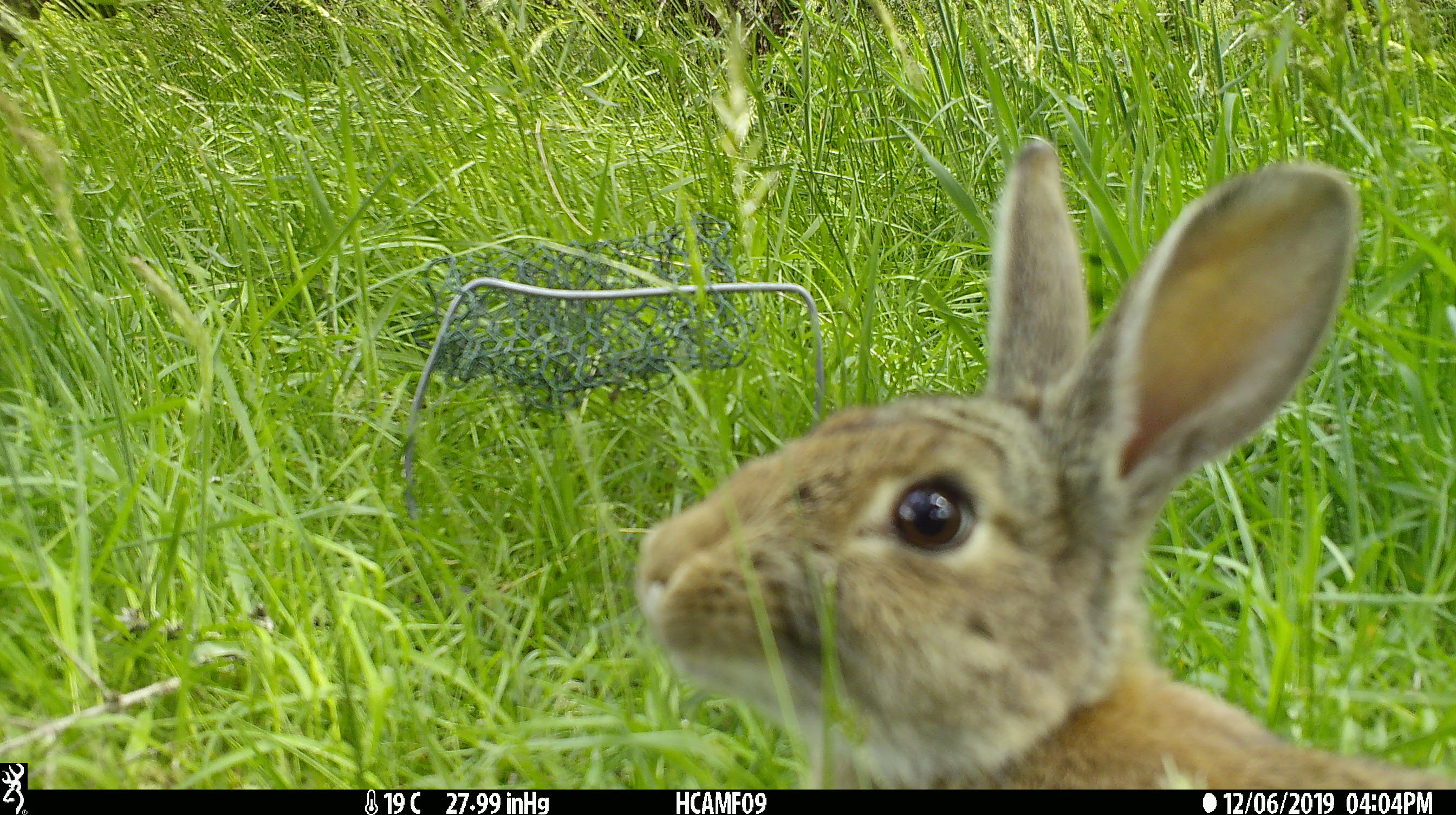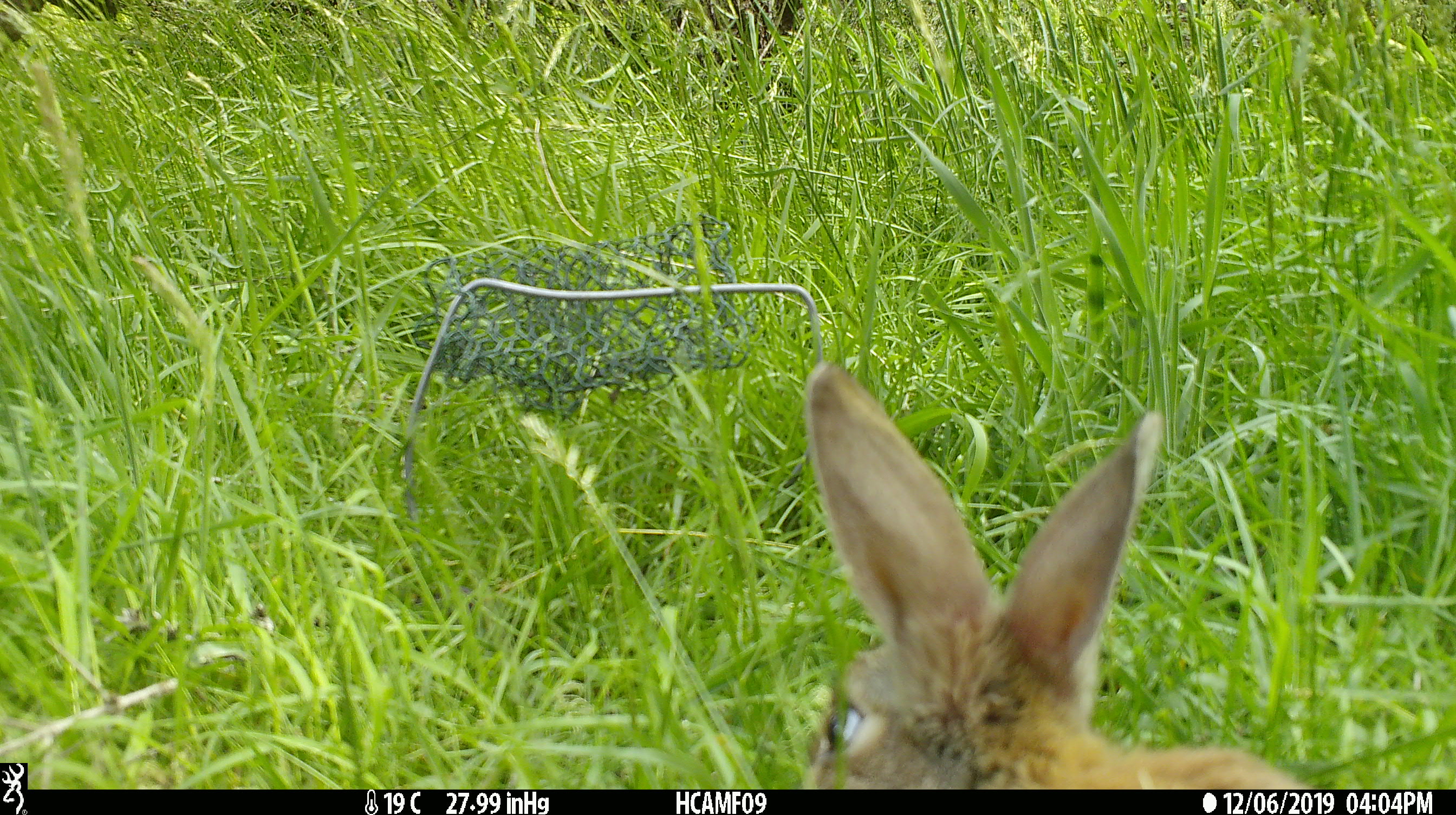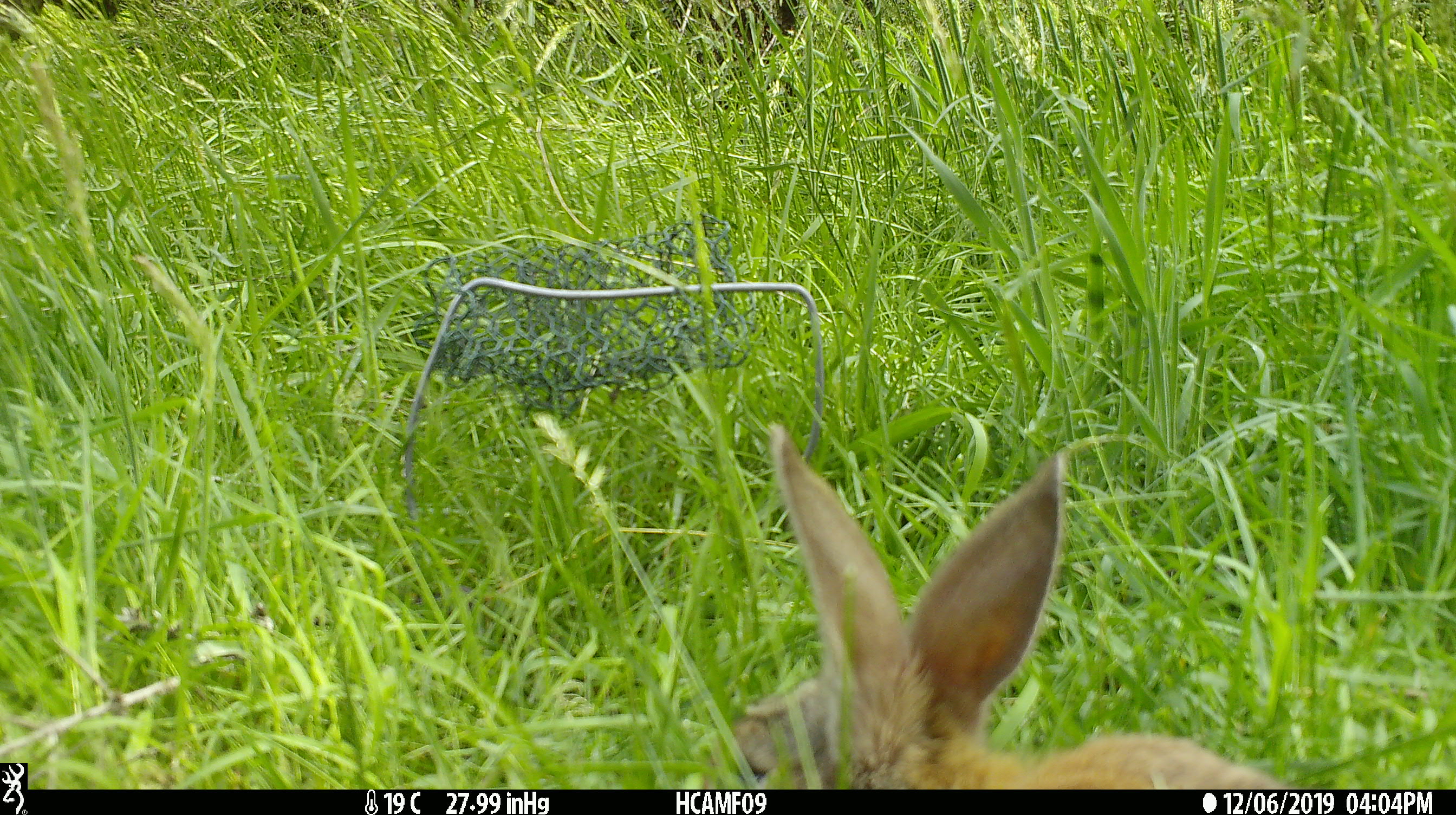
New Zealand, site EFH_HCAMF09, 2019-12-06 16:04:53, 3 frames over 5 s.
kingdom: Animalia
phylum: Chordata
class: Mammalia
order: Lagomorpha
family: Leporidae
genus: Oryctolagus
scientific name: Oryctolagus cuniculus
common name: european rabbit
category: rabbit